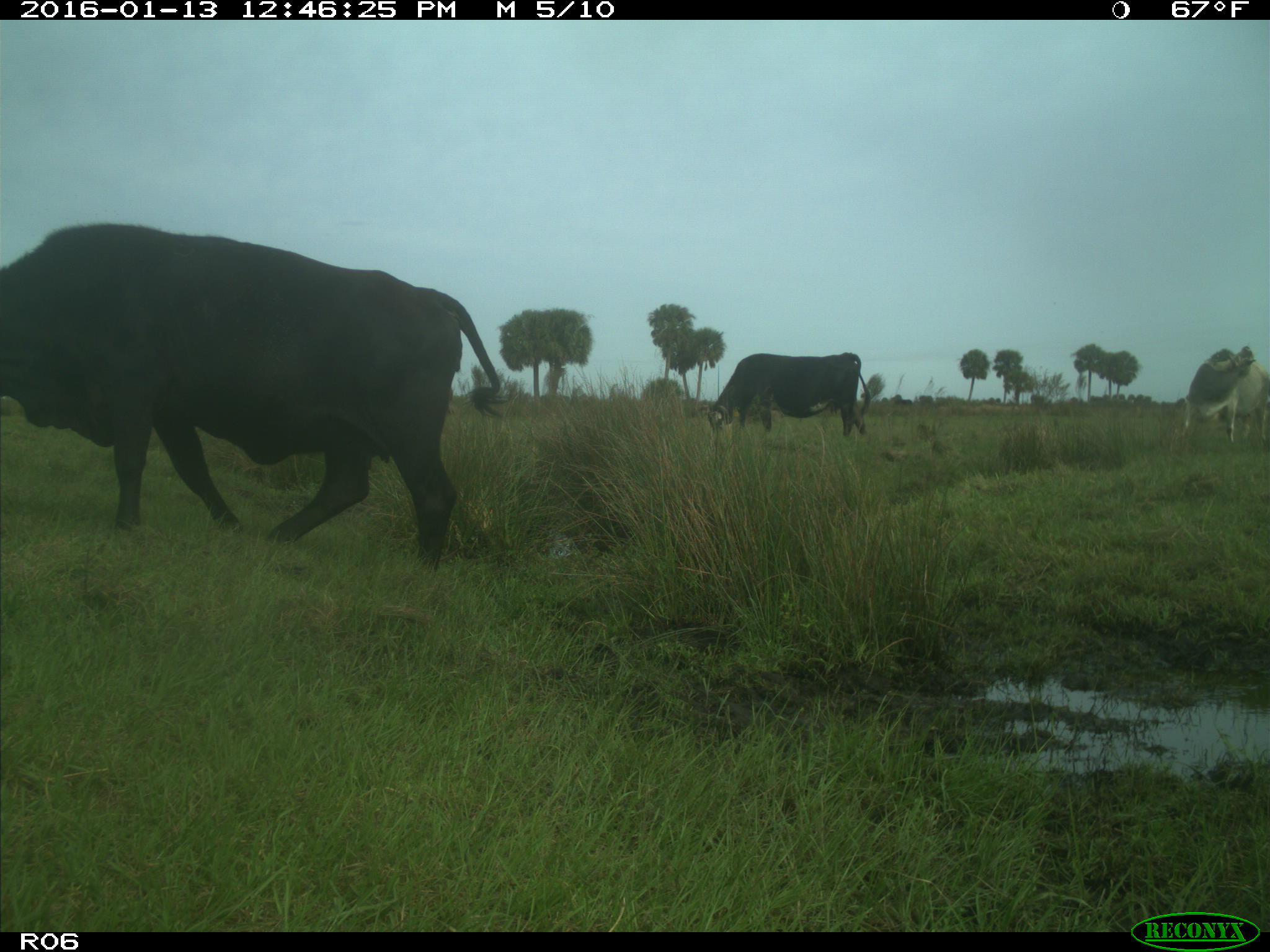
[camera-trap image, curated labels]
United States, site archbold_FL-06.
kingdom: Animalia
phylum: Chordata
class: Mammalia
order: Artiodactyla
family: Bovidae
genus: Bos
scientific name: Bos taurus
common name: domestic cow